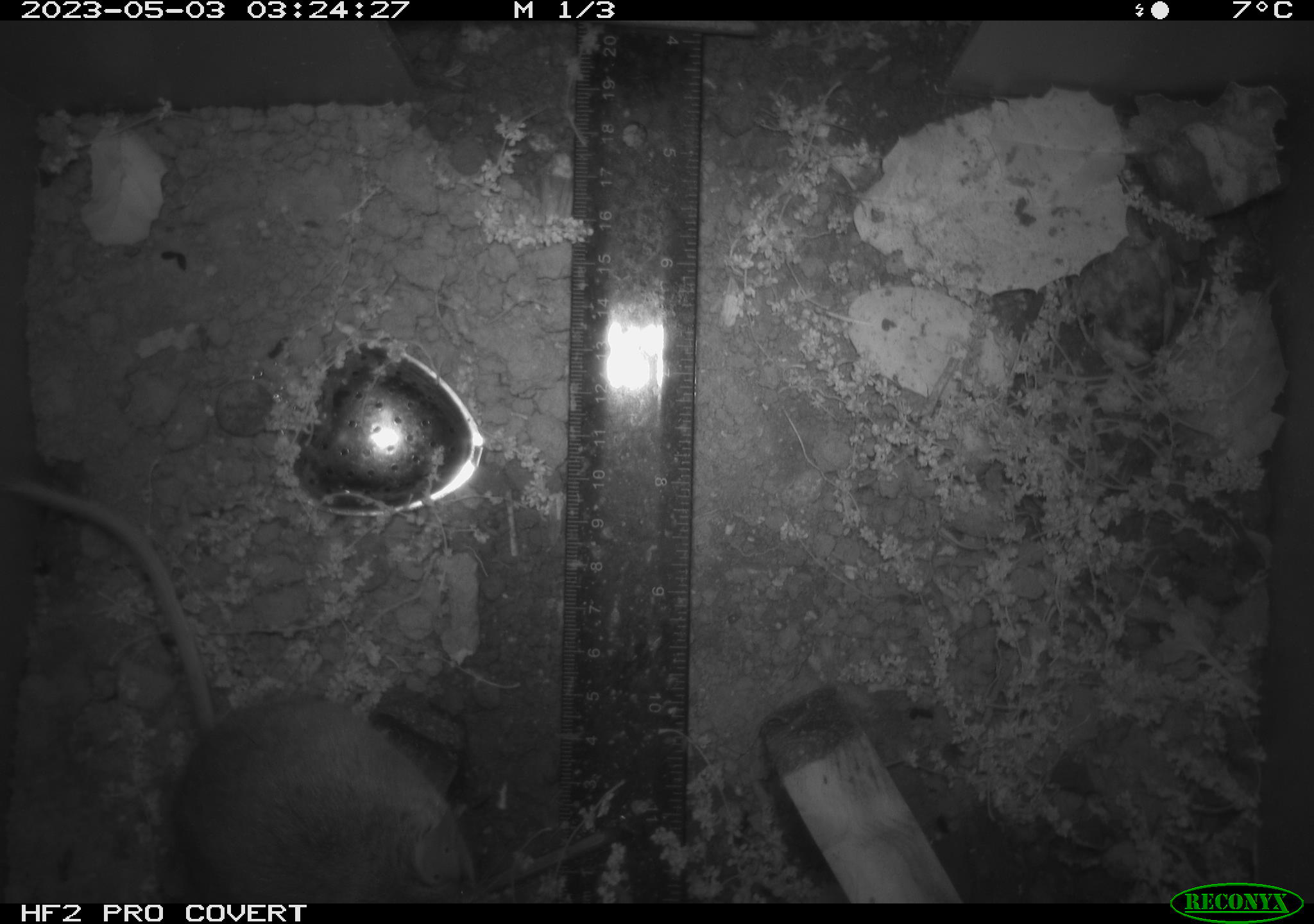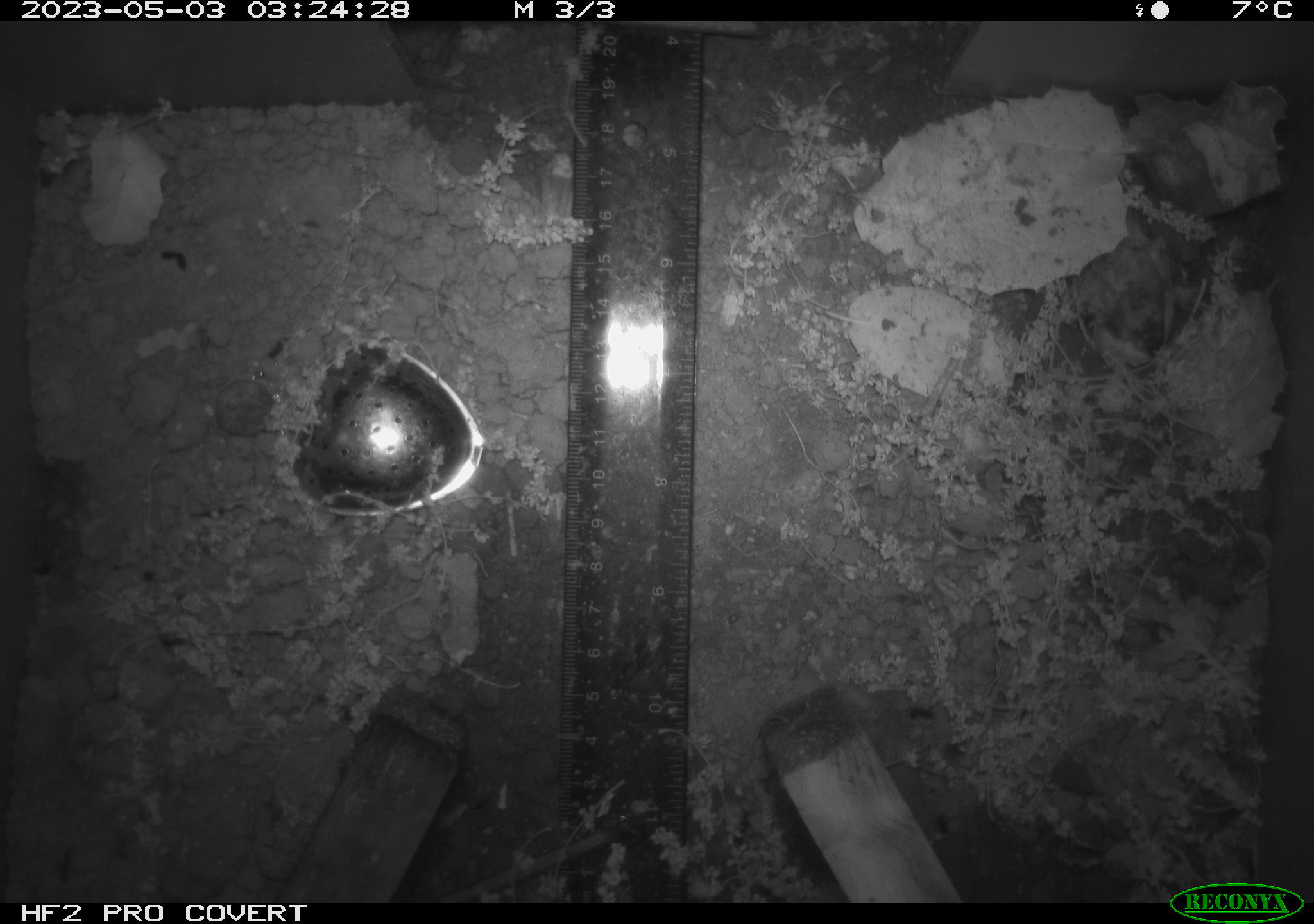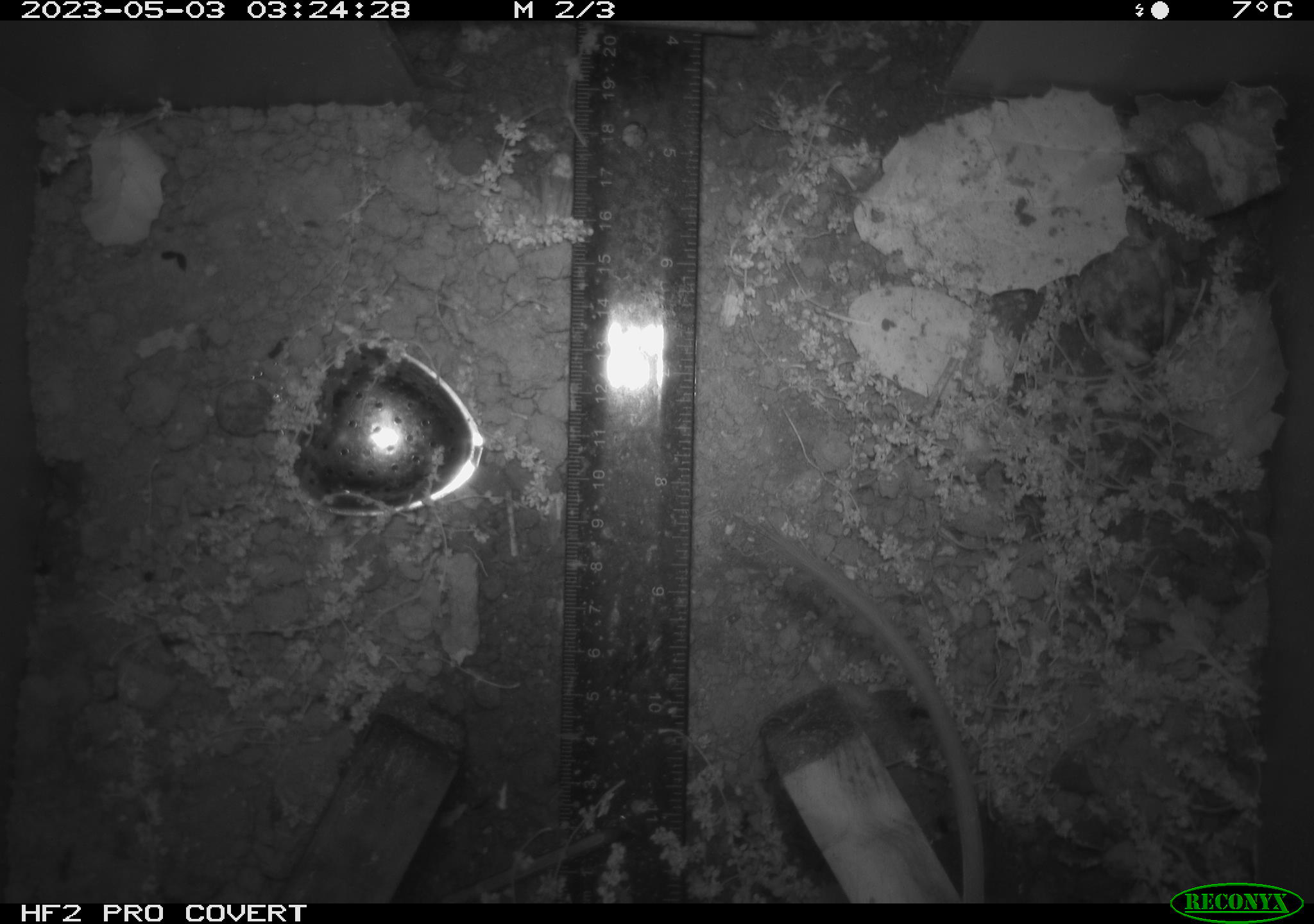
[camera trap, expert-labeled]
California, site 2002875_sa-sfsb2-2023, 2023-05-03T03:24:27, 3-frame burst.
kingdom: Animalia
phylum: Chordata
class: Mammalia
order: Rodentia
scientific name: Rodentia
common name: mouse species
Mouse species (Rodentia).